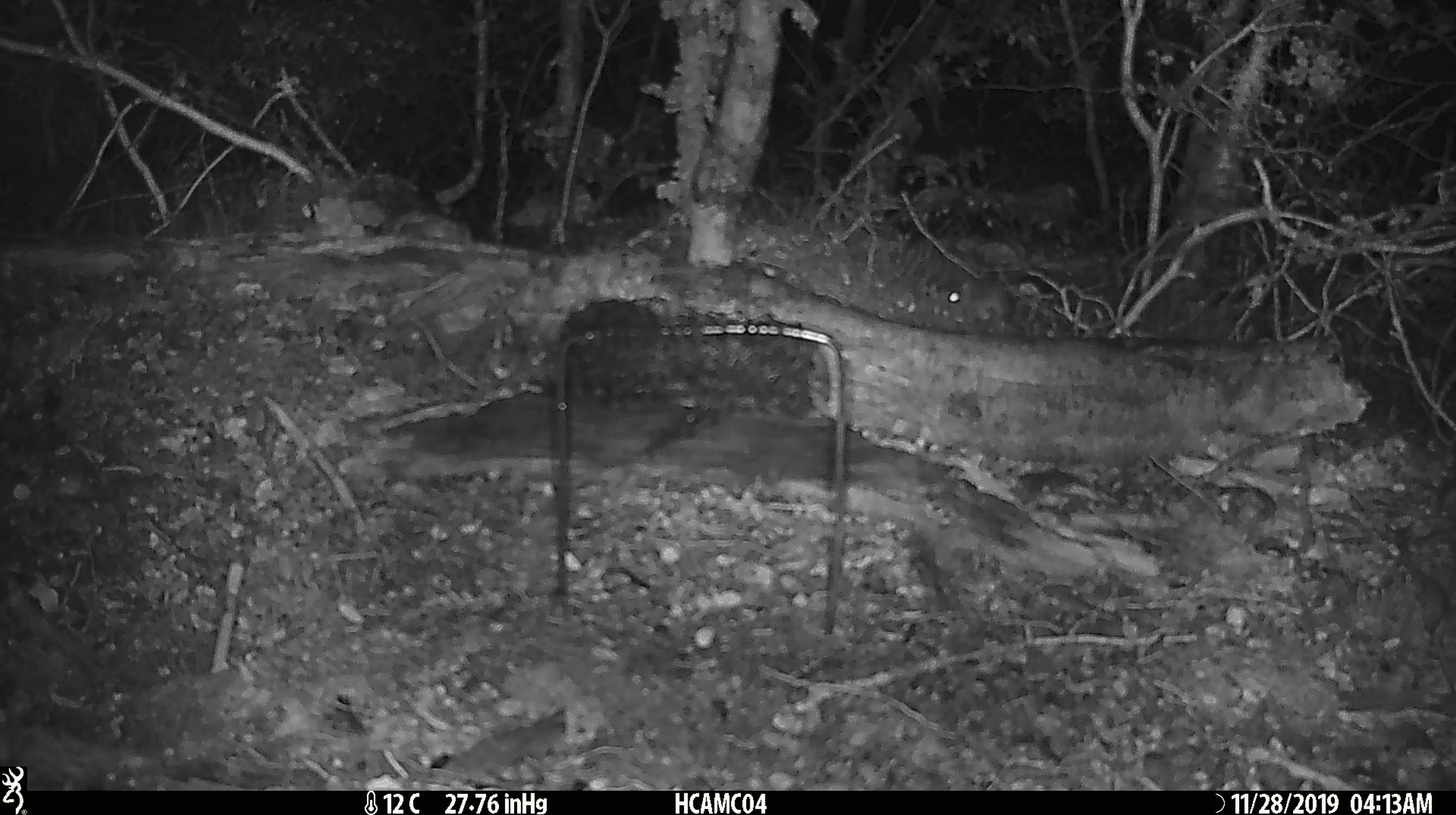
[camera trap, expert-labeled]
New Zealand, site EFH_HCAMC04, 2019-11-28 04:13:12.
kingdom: Animalia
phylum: Chordata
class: Mammalia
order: Rodentia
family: Muridae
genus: Mus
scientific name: Mus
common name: mouse